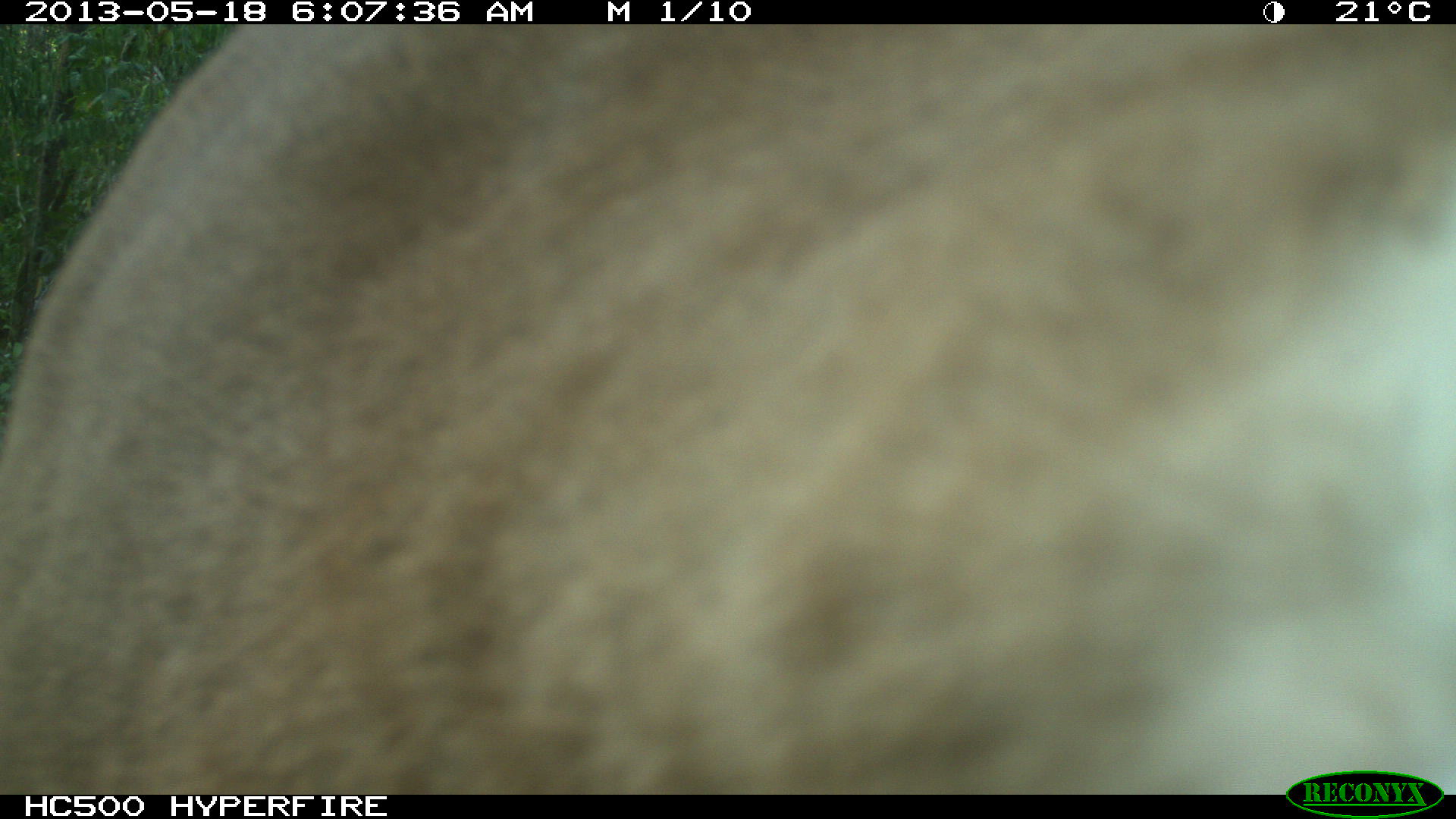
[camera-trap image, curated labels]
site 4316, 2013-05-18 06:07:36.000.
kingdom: Animalia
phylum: Chordata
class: Mammalia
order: Carnivora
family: Felidae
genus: Puma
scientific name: Puma concolor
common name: mountain lion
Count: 1.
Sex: male.